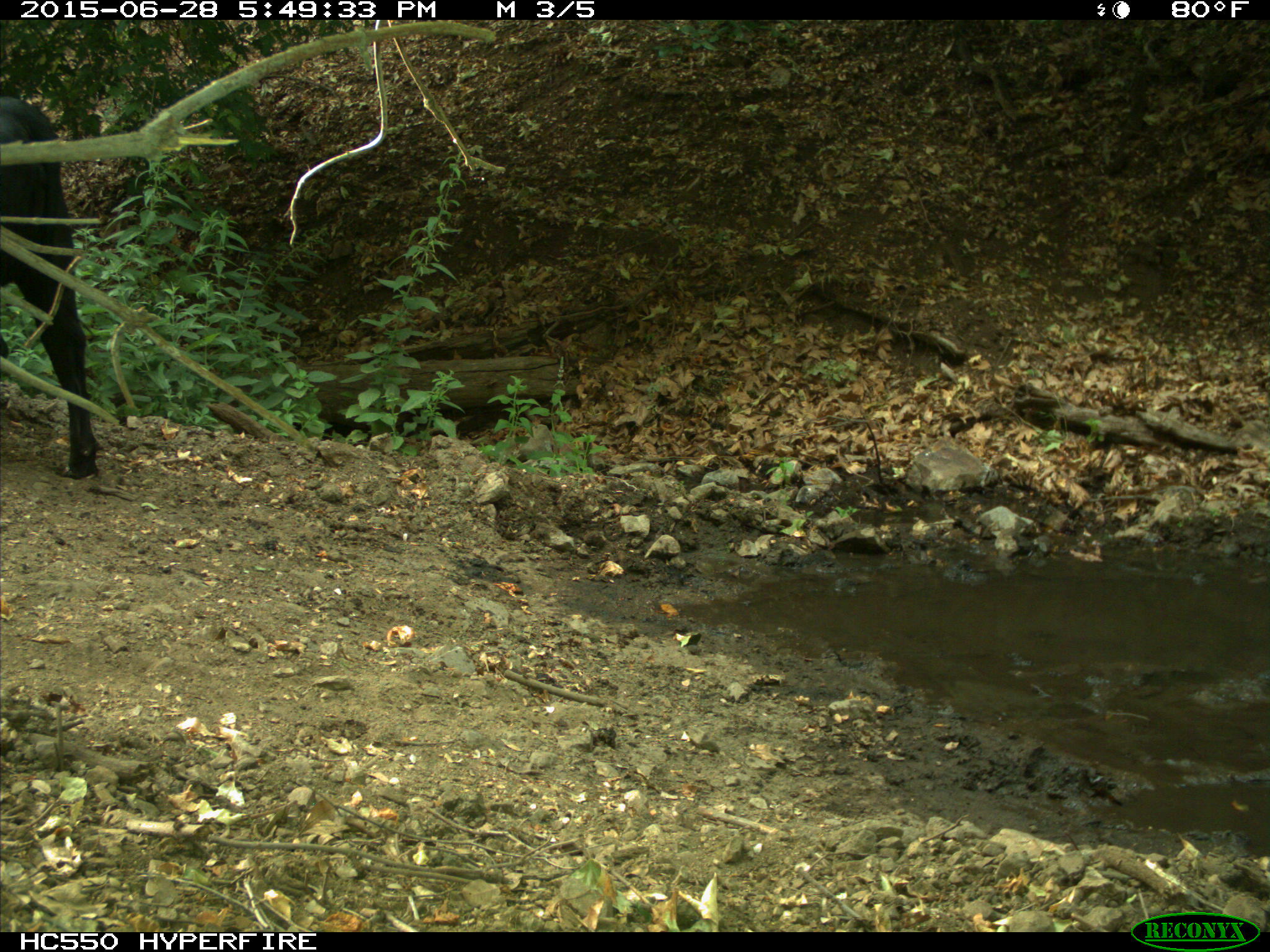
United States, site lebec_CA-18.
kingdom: Animalia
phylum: Chordata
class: Mammalia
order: Artiodactyla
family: Bovidae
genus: Bos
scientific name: Bos taurus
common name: domestic cow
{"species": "Bos taurus (domestic cow)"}